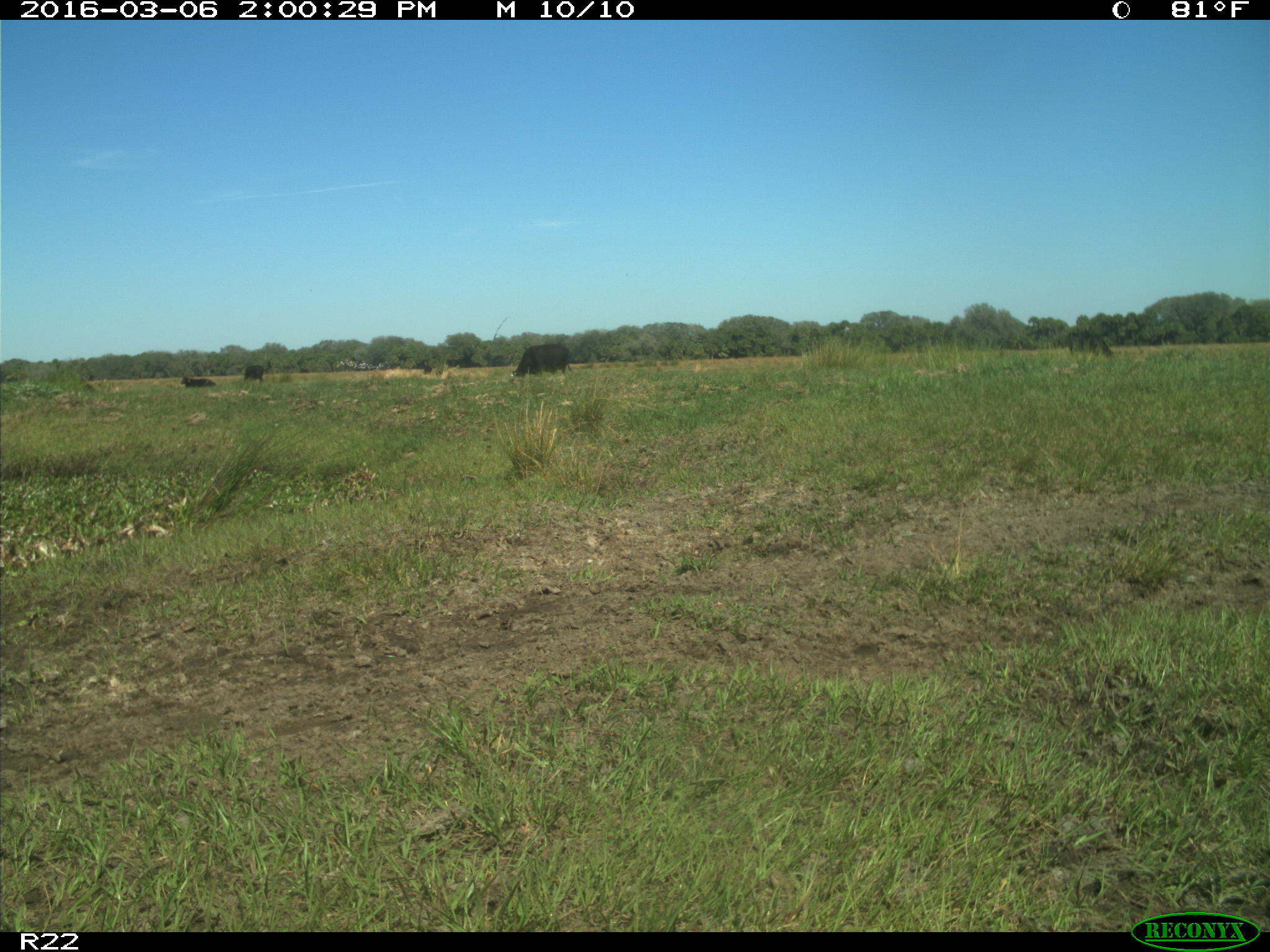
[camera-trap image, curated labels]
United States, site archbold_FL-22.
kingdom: Animalia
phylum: Chordata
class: Mammalia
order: Artiodactyla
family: Bovidae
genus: Bos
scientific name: Bos taurus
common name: domestic cow